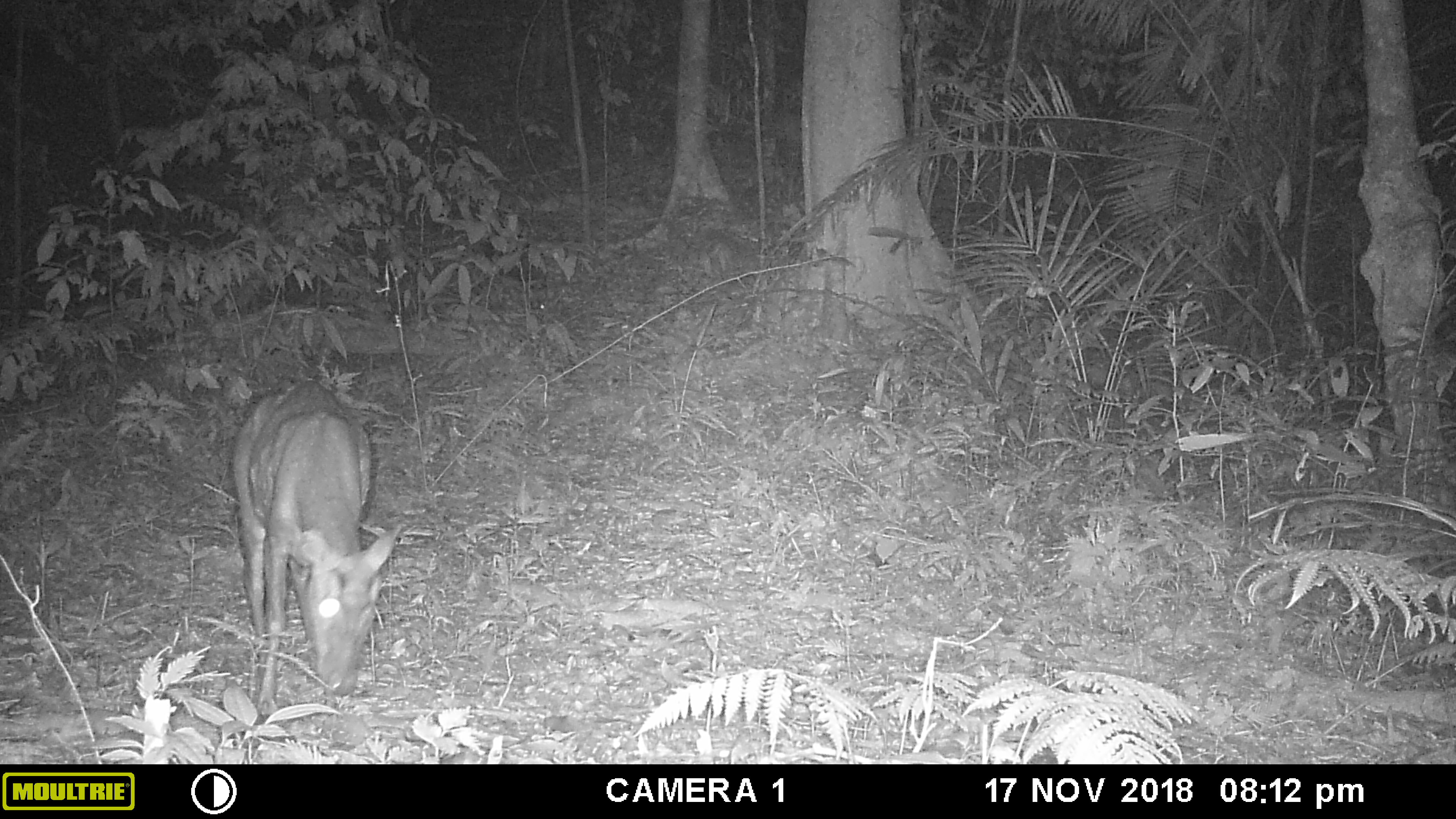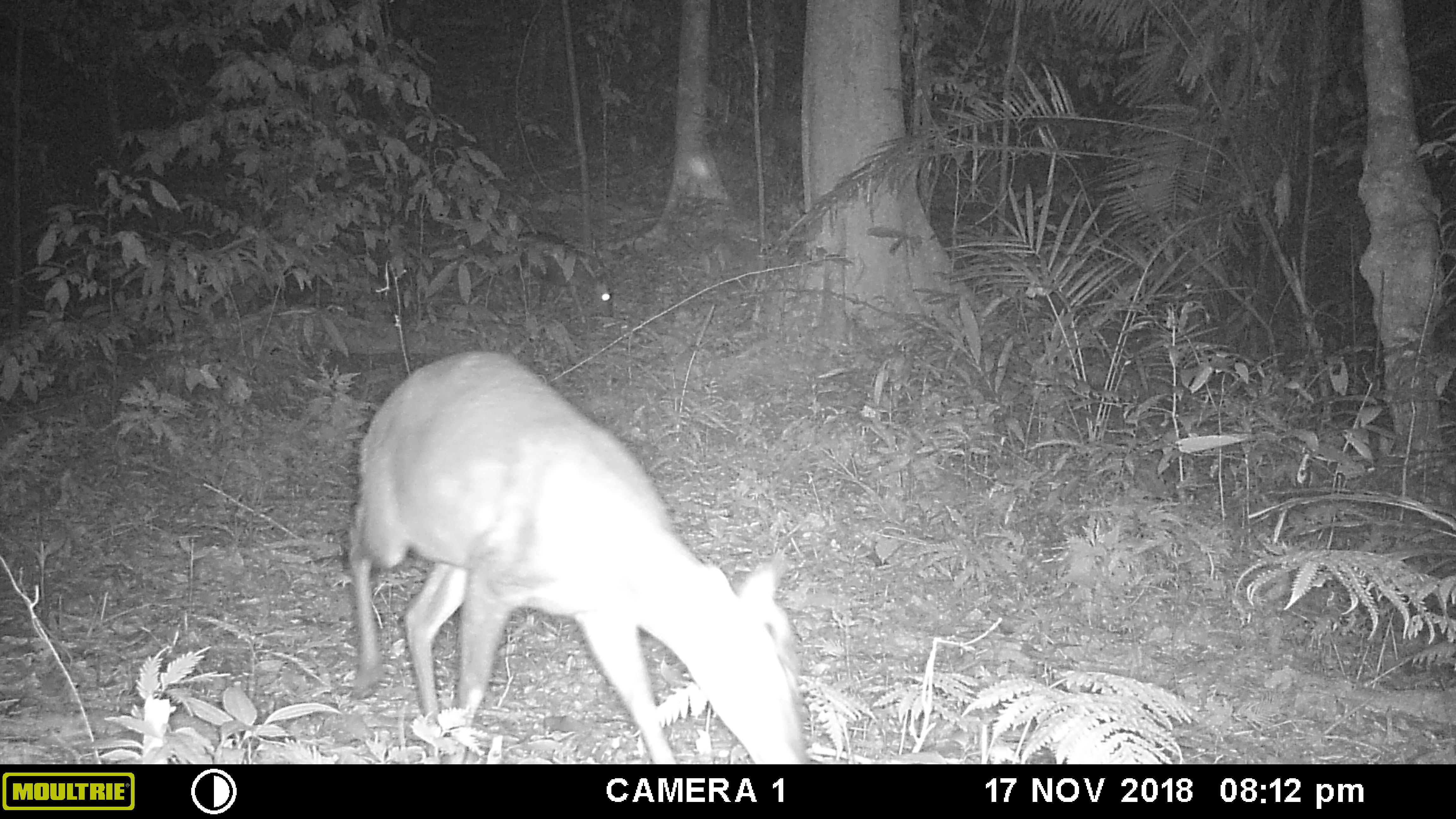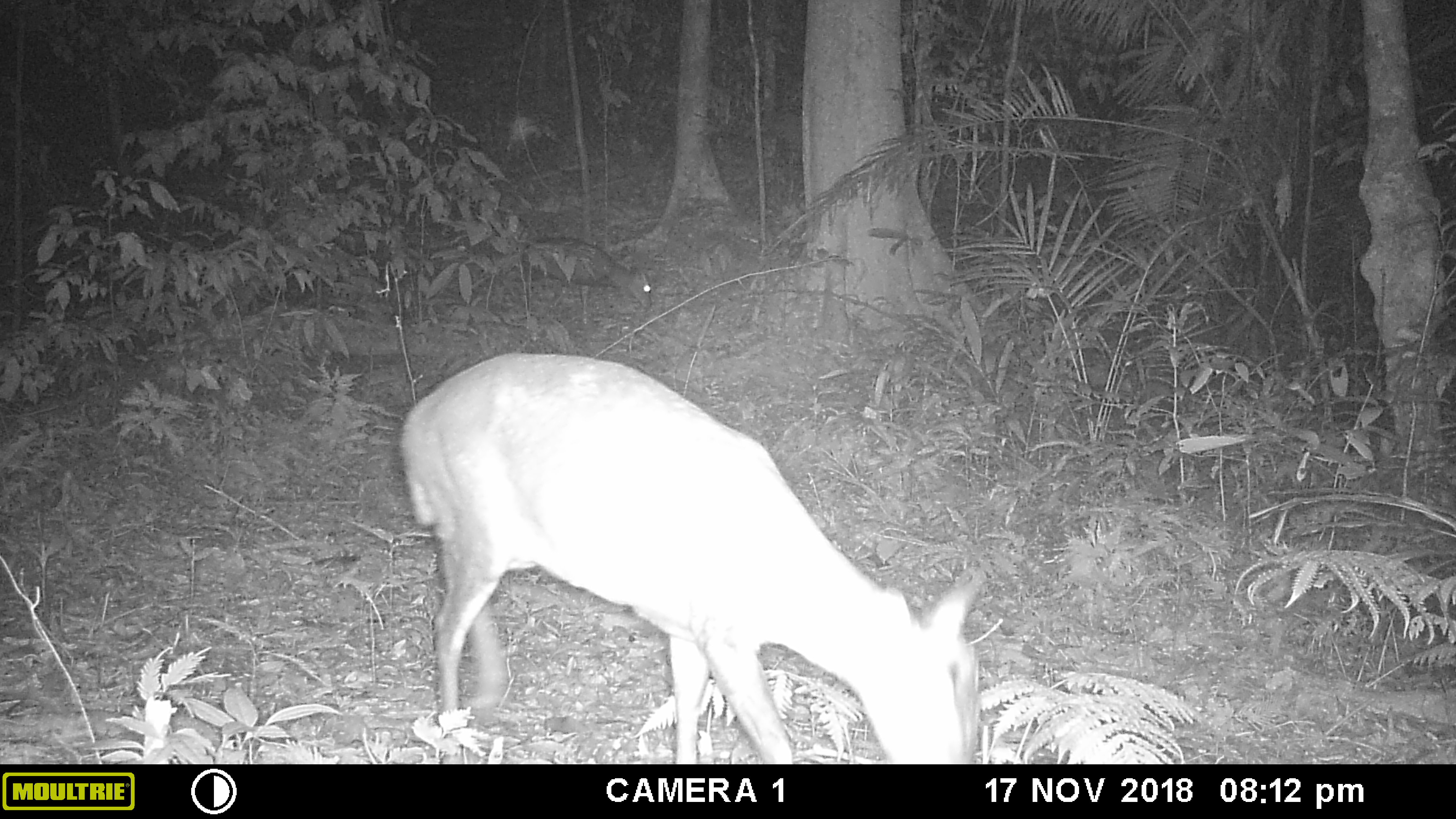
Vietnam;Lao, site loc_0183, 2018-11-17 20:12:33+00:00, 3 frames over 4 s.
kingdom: Animalia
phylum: Chordata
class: Mammalia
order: Artiodactyla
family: Cervidae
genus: Muntiacus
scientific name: Muntiacus rooseveltorum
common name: roosevelt's muntjac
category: roosevelts muntjac group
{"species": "roosevelts muntjac group (roosevelt's muntjac) (Muntiacus rooseveltorum)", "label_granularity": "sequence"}